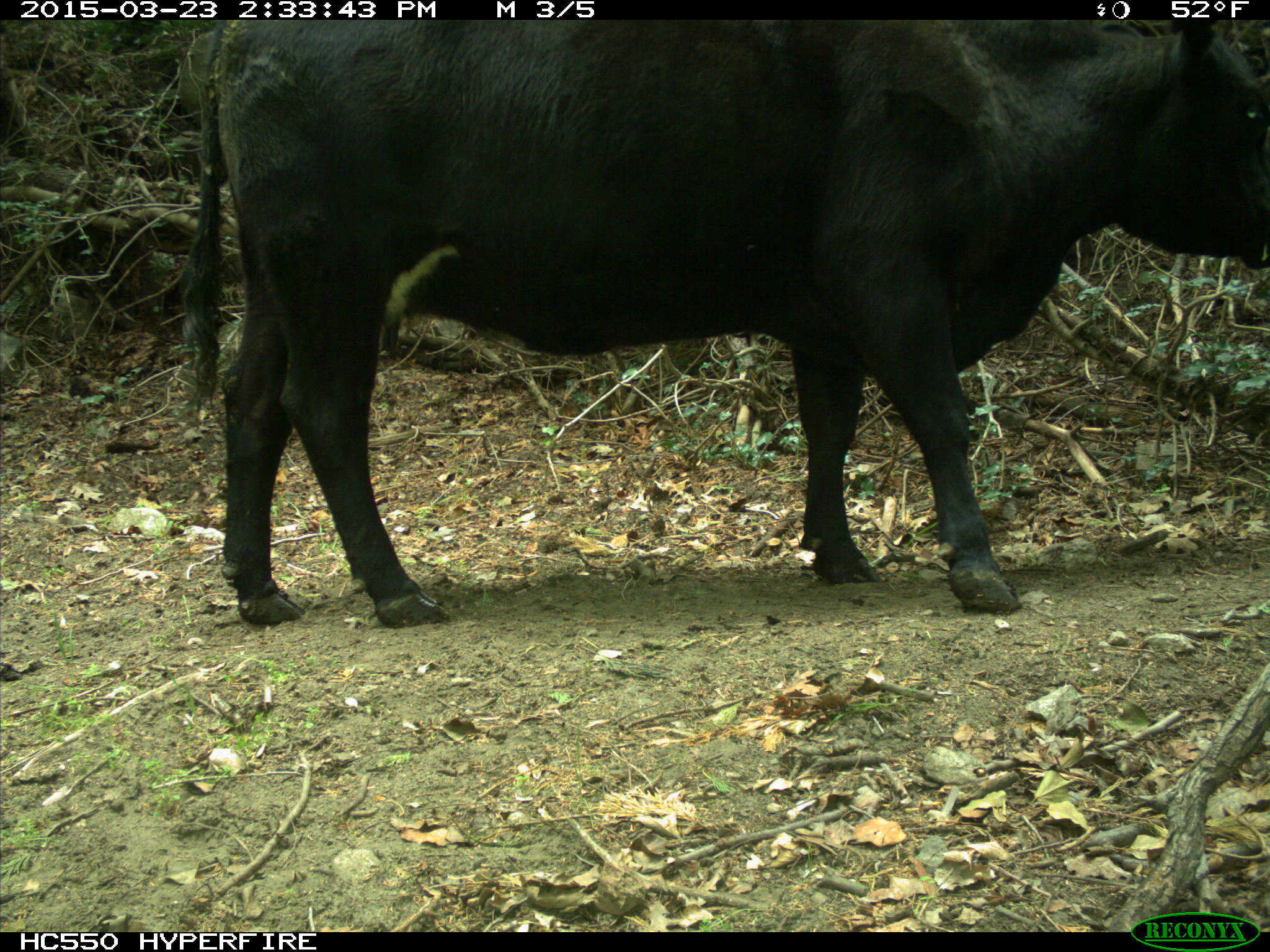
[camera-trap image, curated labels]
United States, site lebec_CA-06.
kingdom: Animalia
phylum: Chordata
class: Mammalia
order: Artiodactyla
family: Bovidae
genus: Bos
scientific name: Bos taurus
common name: domestic cow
Bos taurus (domestic cow).